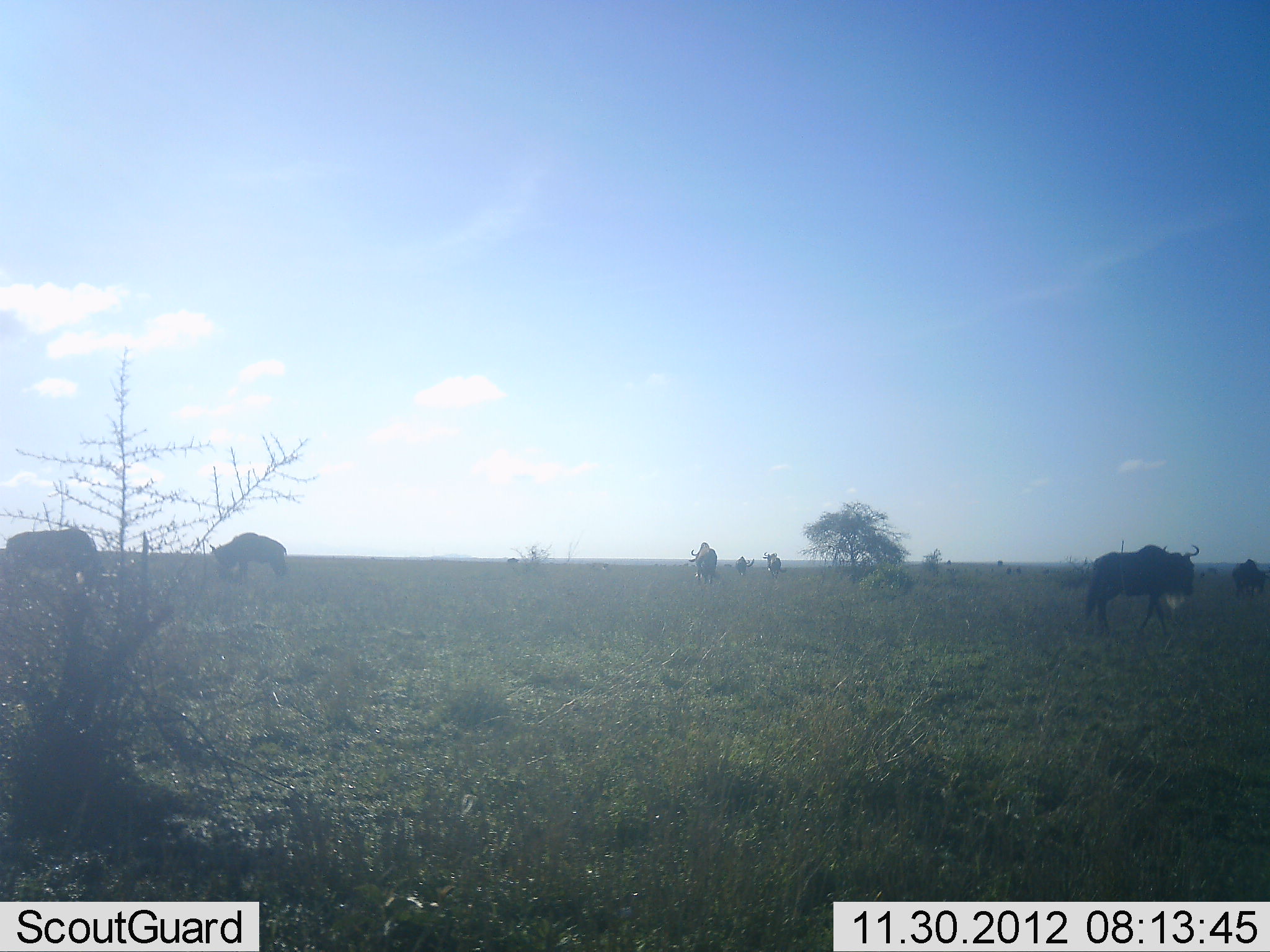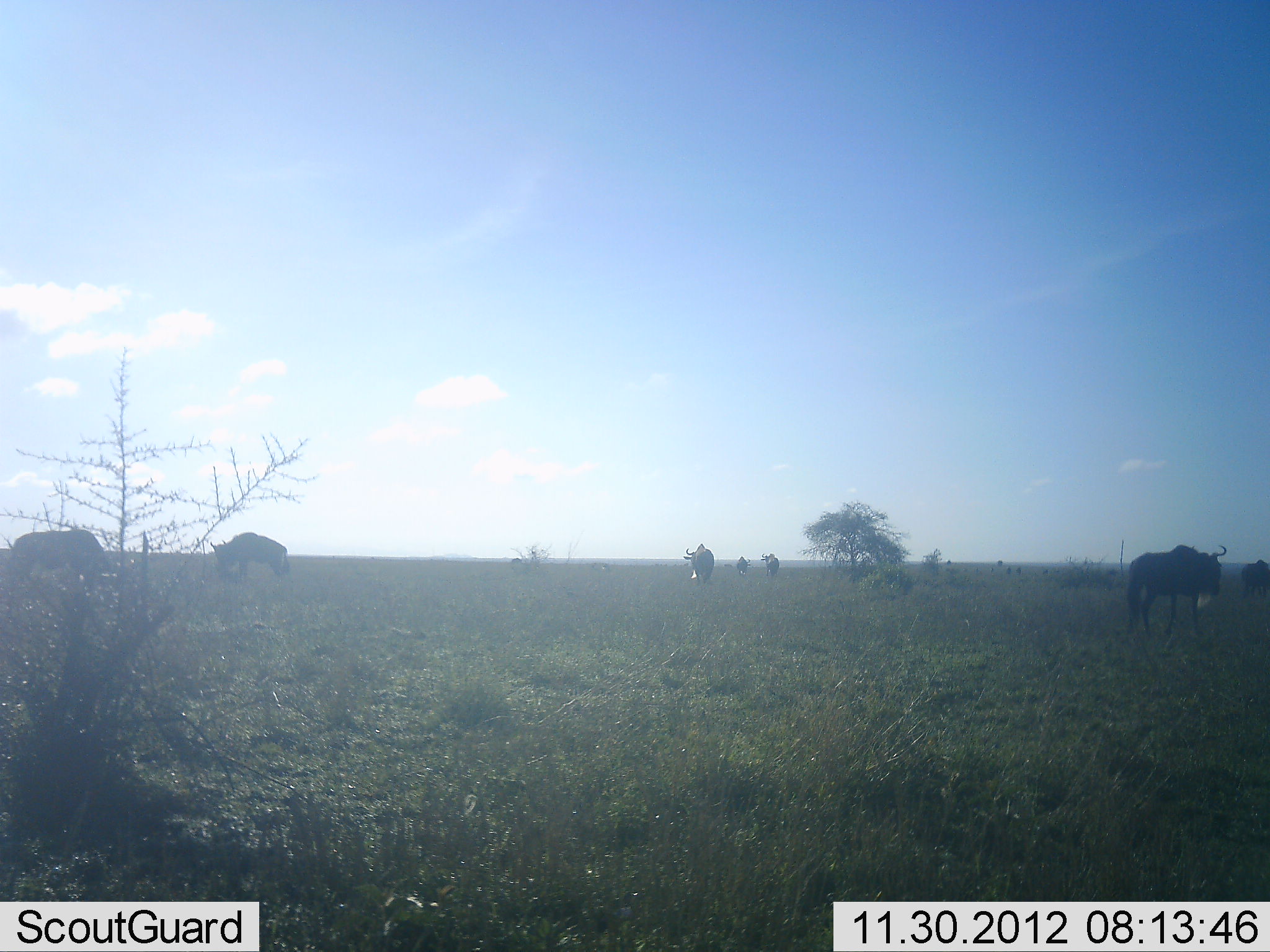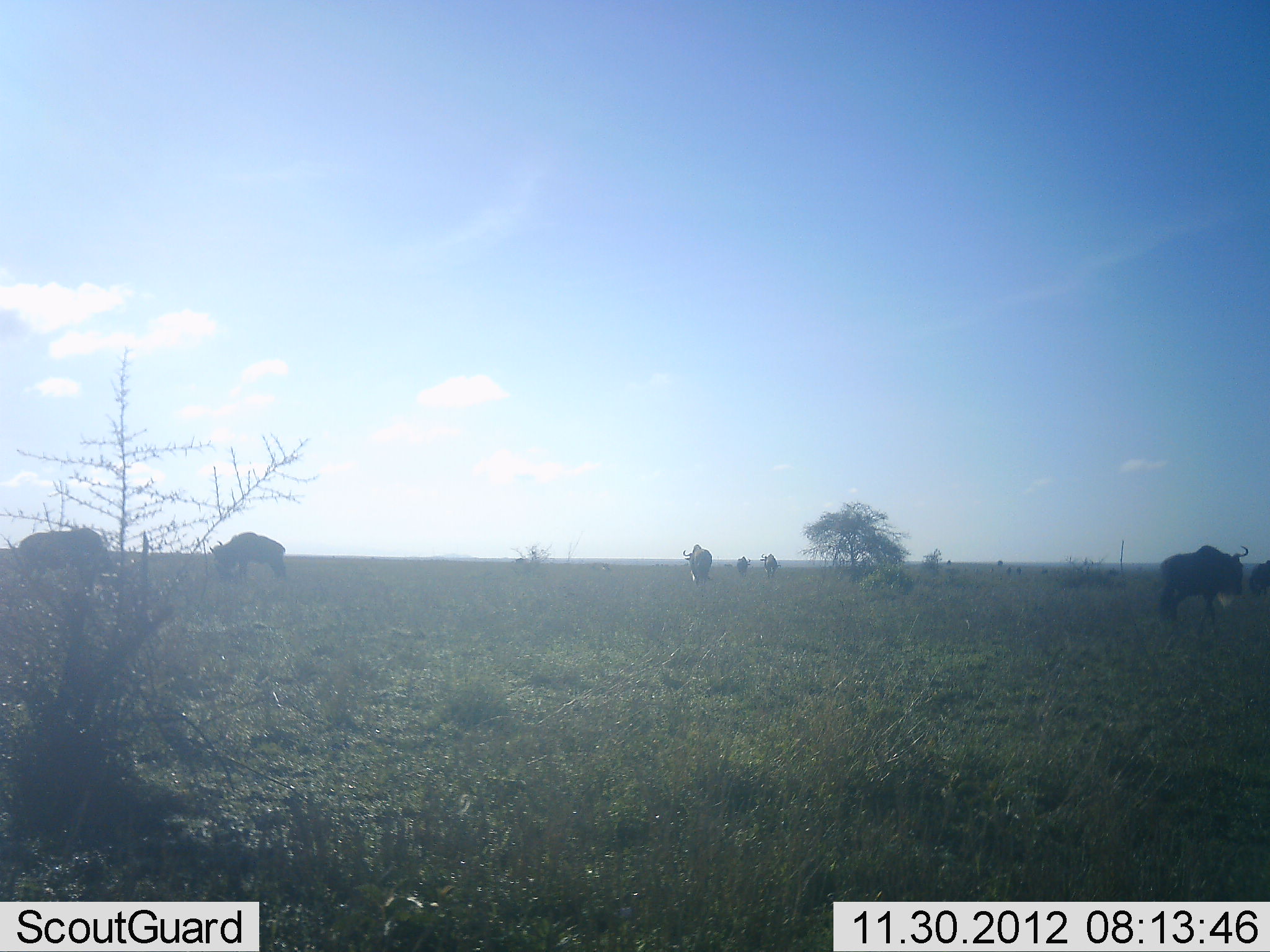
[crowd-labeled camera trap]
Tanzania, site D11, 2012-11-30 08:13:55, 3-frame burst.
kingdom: Animalia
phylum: Chordata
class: Mammalia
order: Artiodactyla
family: Bovidae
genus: Connochaetes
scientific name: Connochaetes taurinus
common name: blue wildebeest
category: wildebeest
Wildebeest (blue wildebeest) (Connochaetes taurinus), count 7. Behavior (volunteer vote fractions): standing 60%, resting 0%, moving 70%, interacting 0%. Young present (vote fraction): 0%. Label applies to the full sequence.